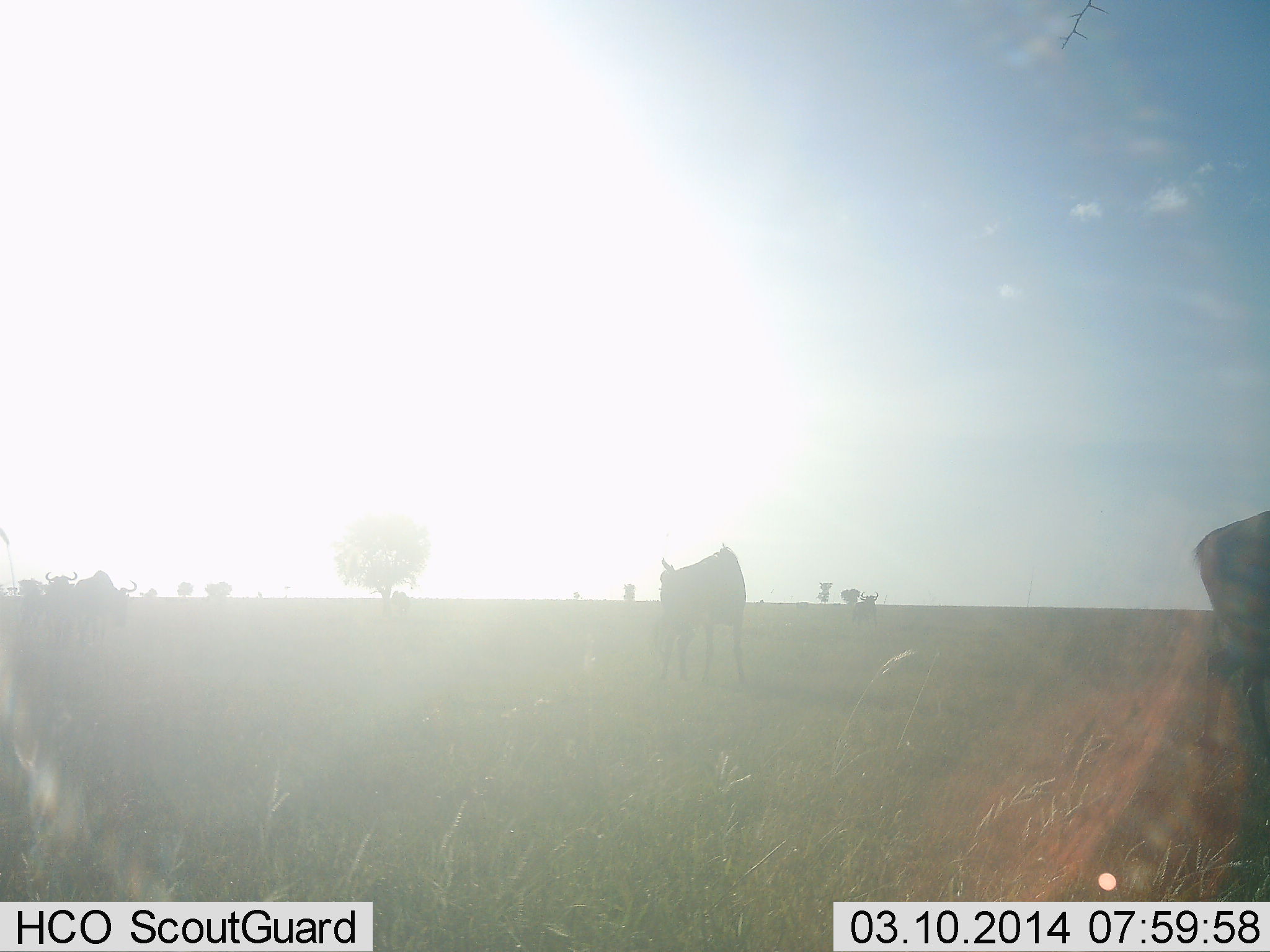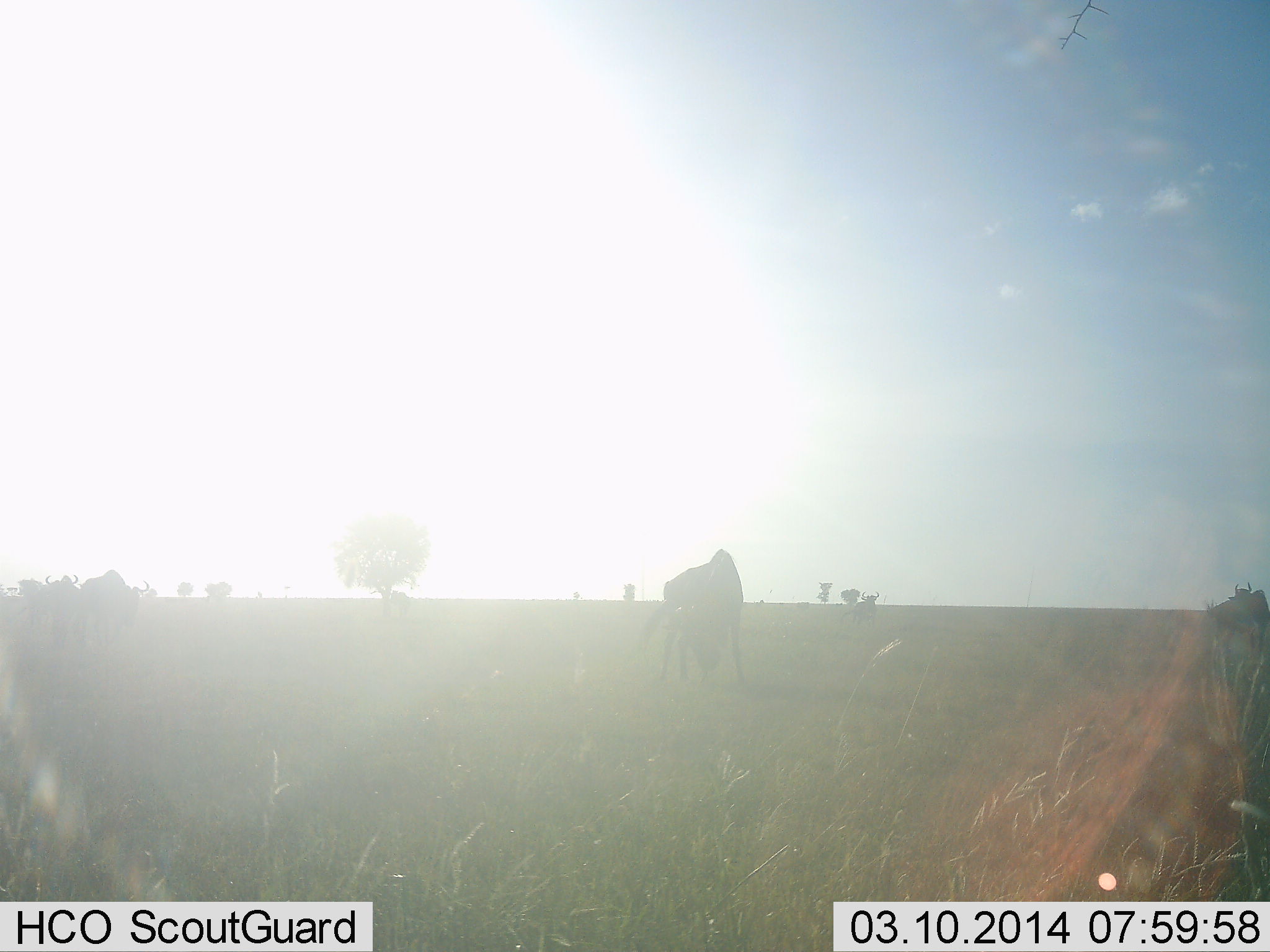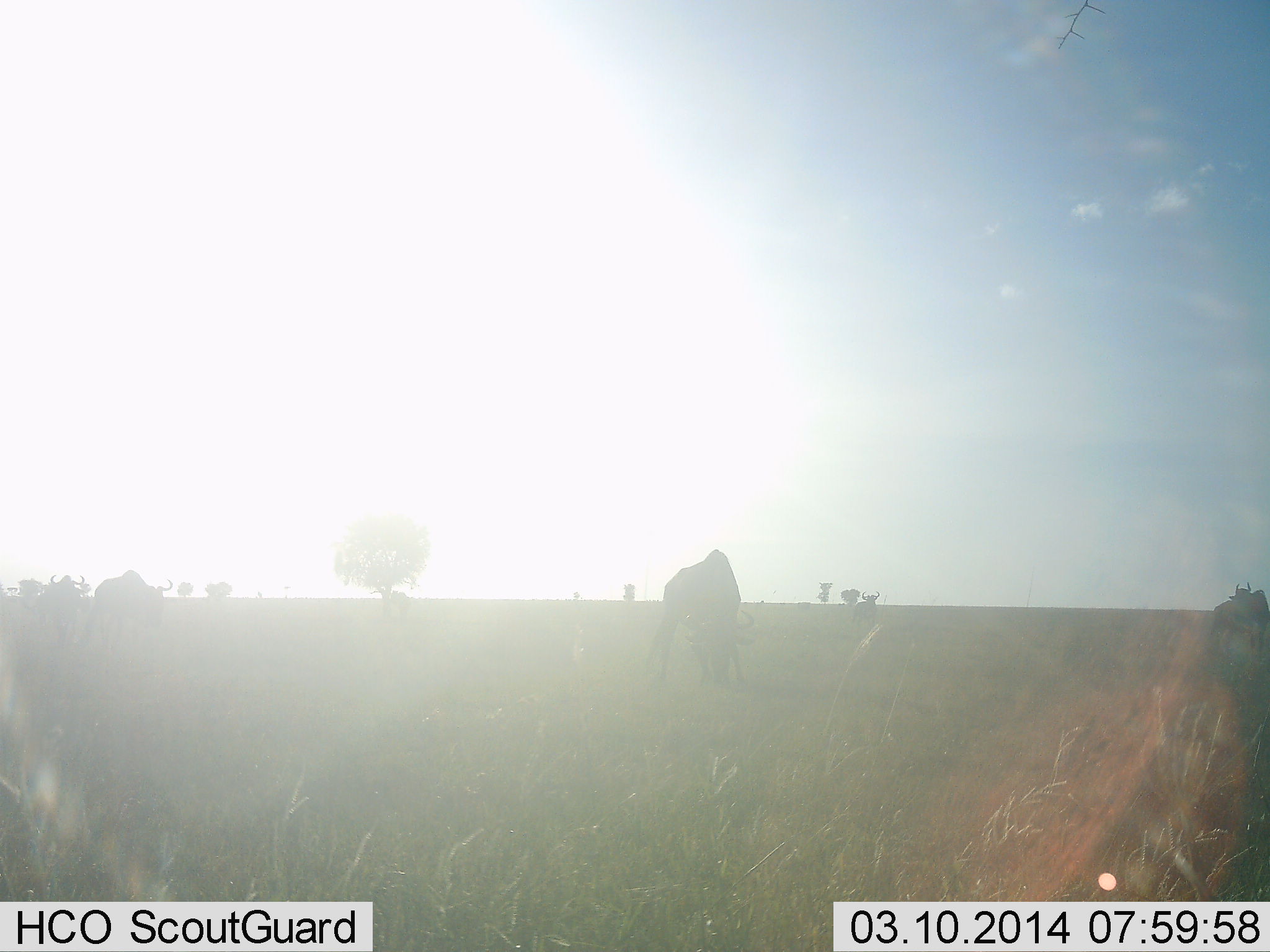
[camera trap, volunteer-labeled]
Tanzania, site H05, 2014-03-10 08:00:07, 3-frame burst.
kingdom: Animalia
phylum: Chordata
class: Mammalia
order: Artiodactyla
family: Bovidae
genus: Connochaetes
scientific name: Connochaetes taurinus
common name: blue wildebeest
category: wildebeest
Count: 4.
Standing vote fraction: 46%.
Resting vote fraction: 12%.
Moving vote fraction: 29%.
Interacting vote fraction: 0%.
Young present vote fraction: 0%.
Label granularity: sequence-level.